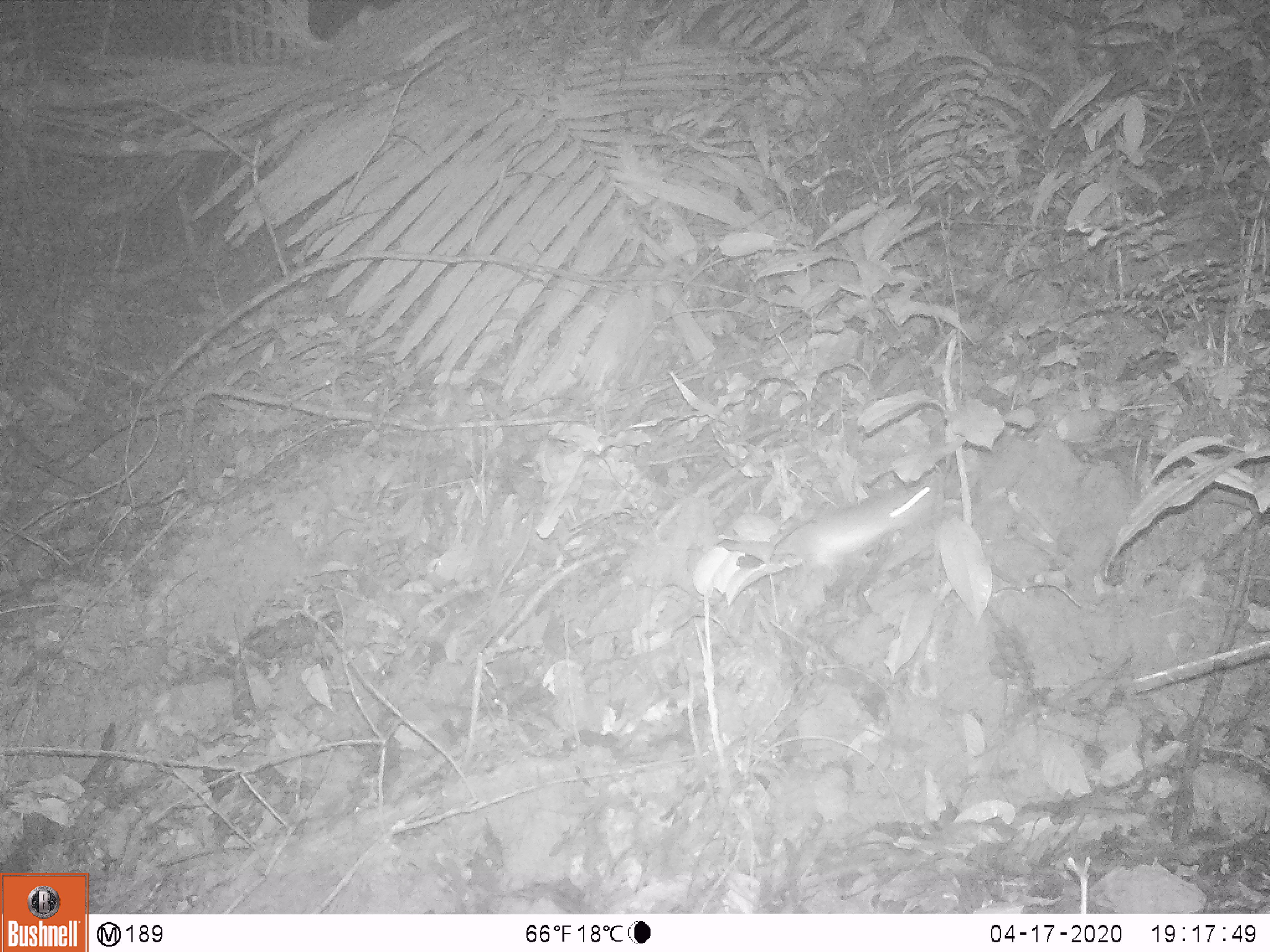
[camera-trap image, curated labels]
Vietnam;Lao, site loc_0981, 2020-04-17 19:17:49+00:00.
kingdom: Animalia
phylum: Chordata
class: Mammalia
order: Rodentia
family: Muridae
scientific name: Muridae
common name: old-world mice and rats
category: unidentified murid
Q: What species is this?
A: Unidentified murid (old-world mice and rats) (Muridae).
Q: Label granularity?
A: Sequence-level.